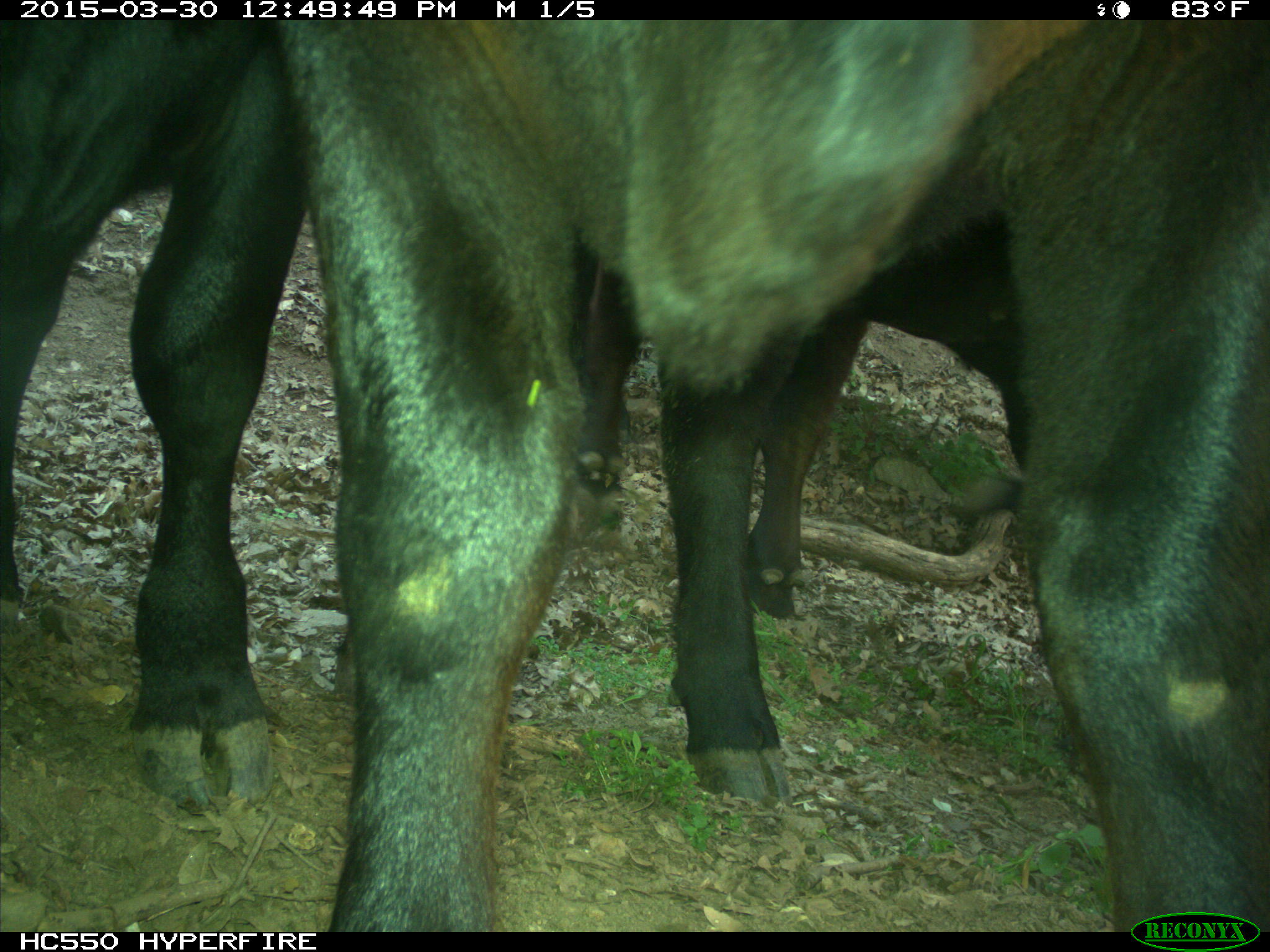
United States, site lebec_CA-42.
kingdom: Animalia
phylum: Chordata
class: Mammalia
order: Artiodactyla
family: Bovidae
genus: Bos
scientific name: Bos taurus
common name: domestic cow